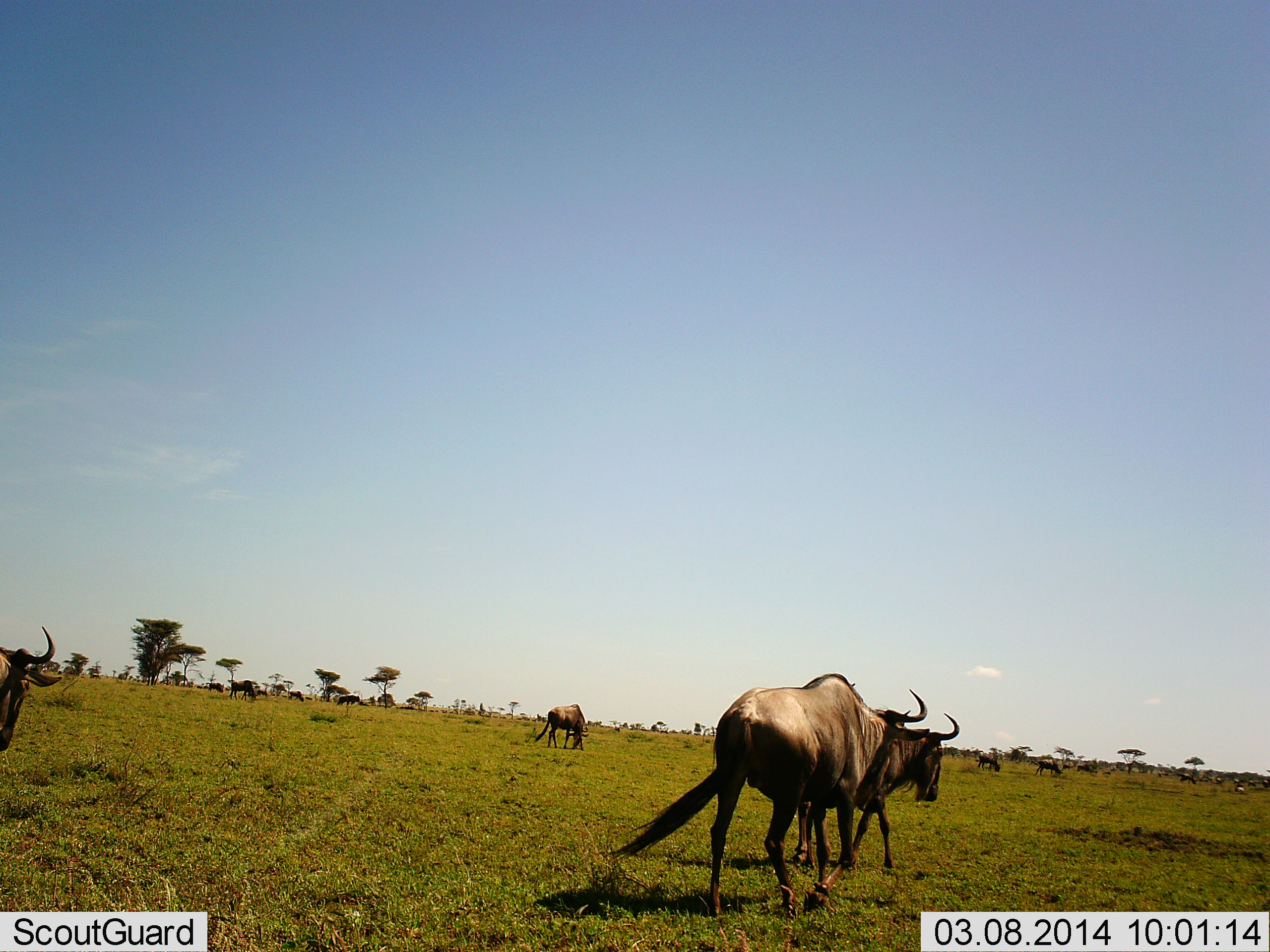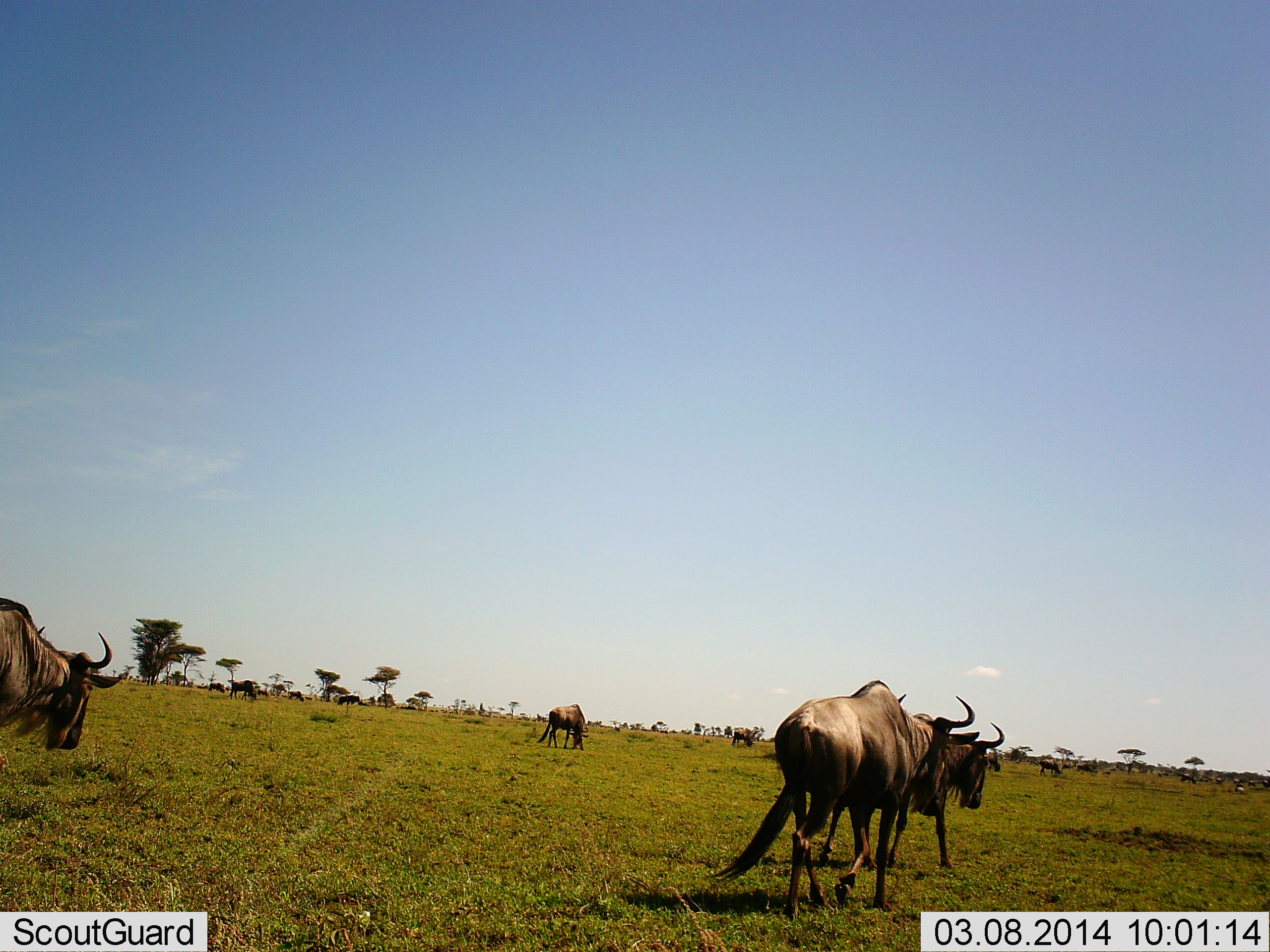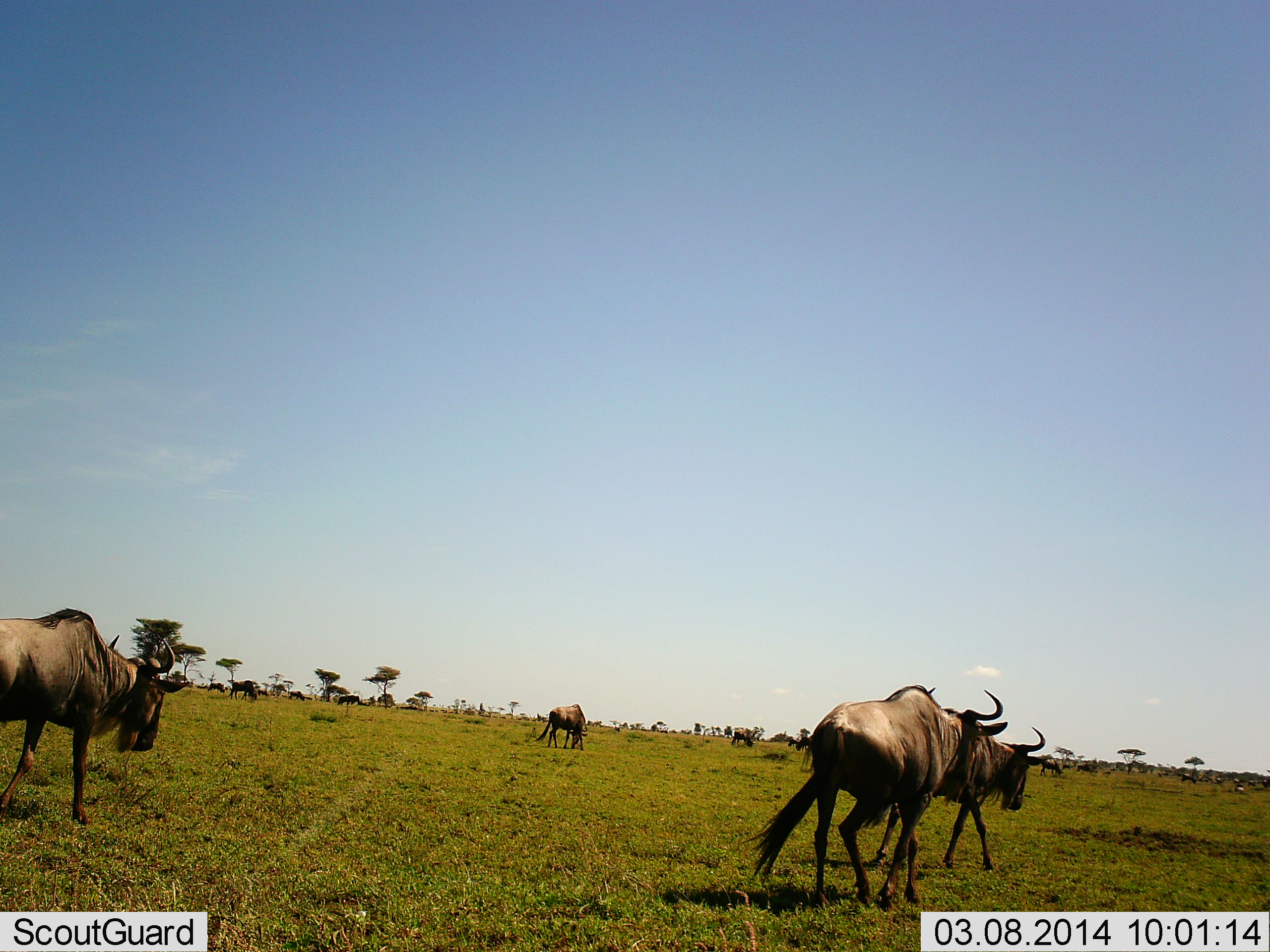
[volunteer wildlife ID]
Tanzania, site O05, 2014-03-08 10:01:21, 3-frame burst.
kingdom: Animalia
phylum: Chordata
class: Mammalia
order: Artiodactyla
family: Bovidae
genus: Connochaetes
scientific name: Connochaetes taurinus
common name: blue wildebeest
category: wildebeest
Wildebeest (blue wildebeest) (Connochaetes taurinus), count 11-50. Behavior (volunteer vote fractions): standing 30%, resting 10%, moving 100%, interacting 0%. Young present (vote fraction): 0%. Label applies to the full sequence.